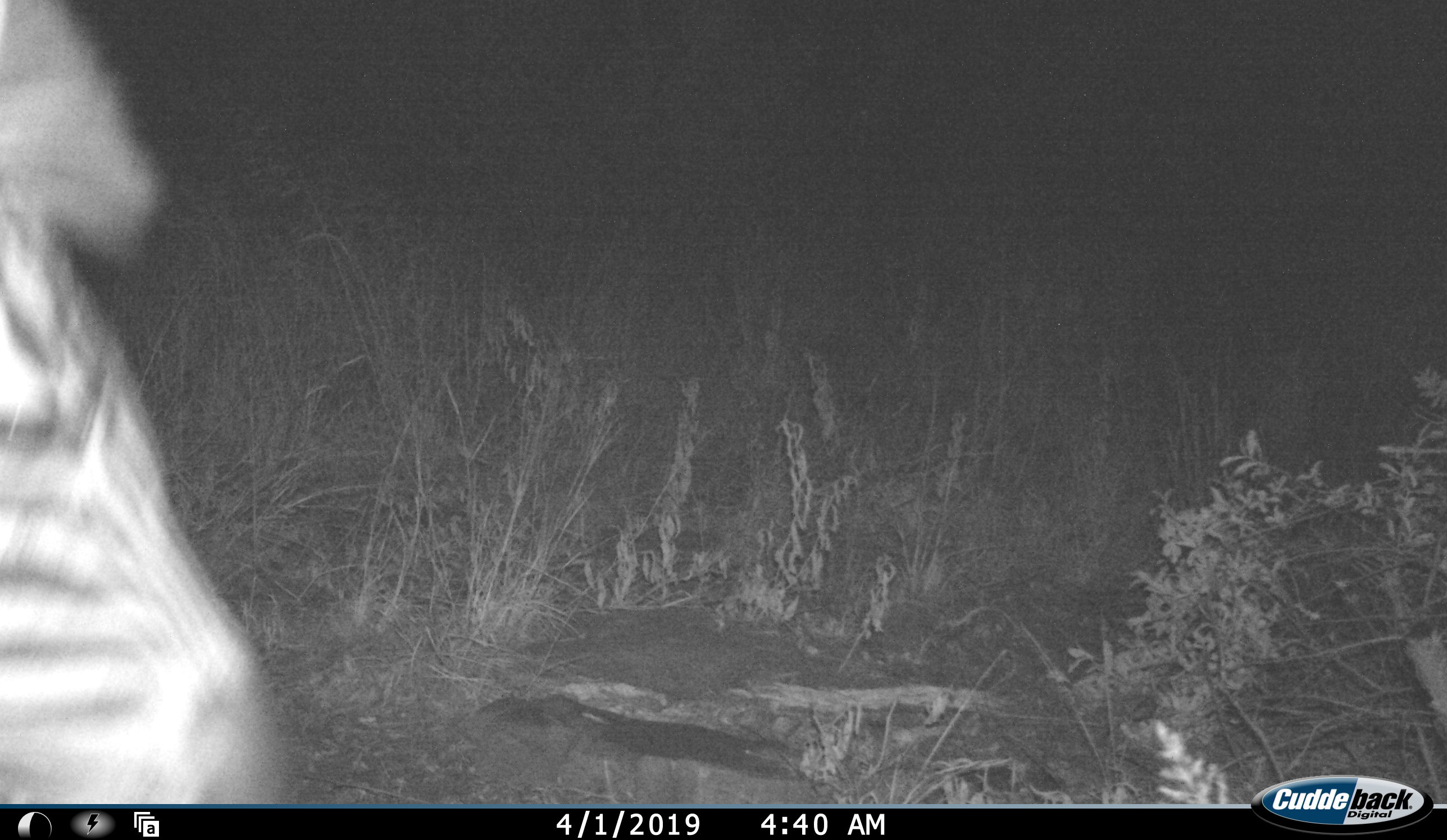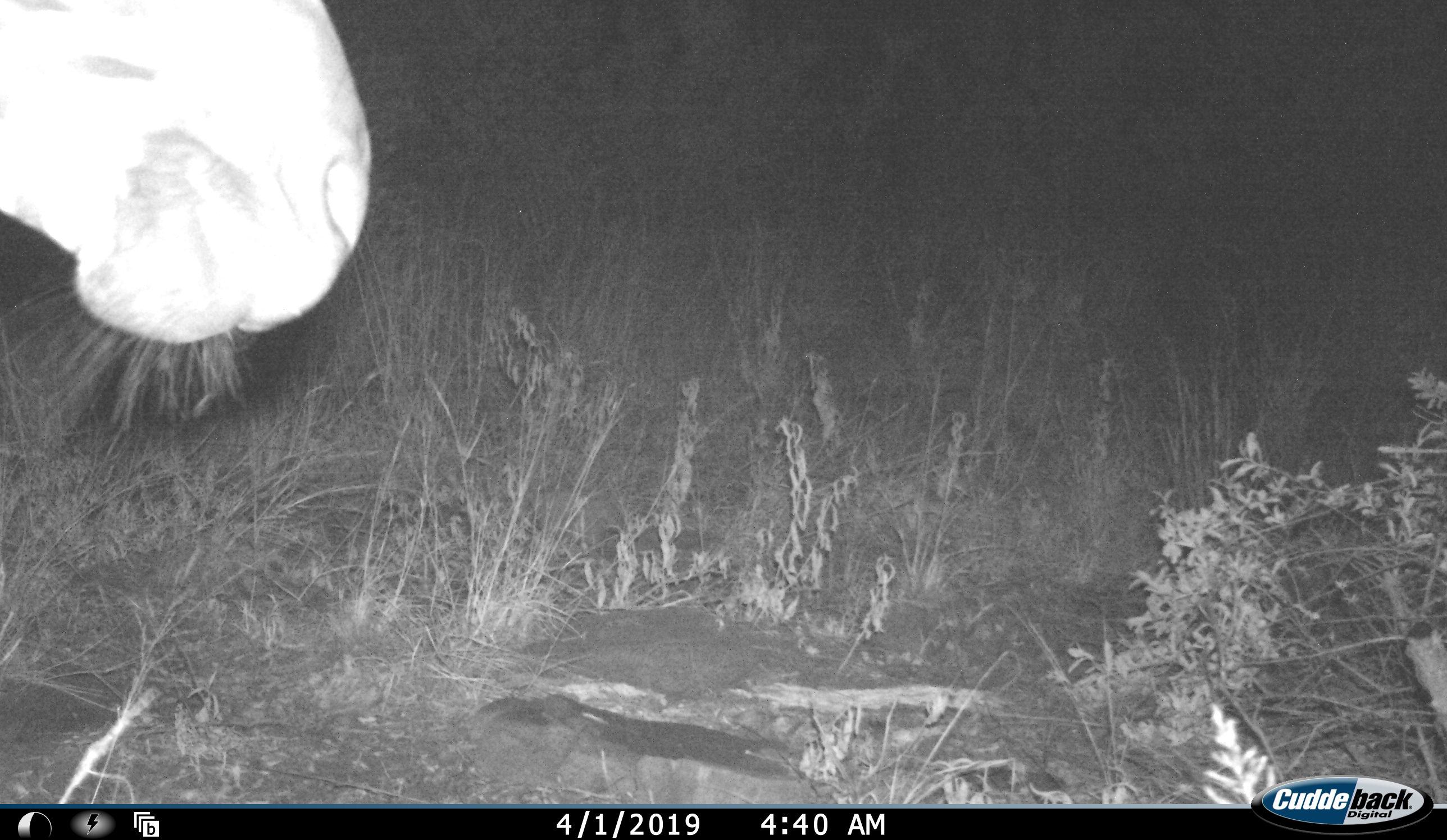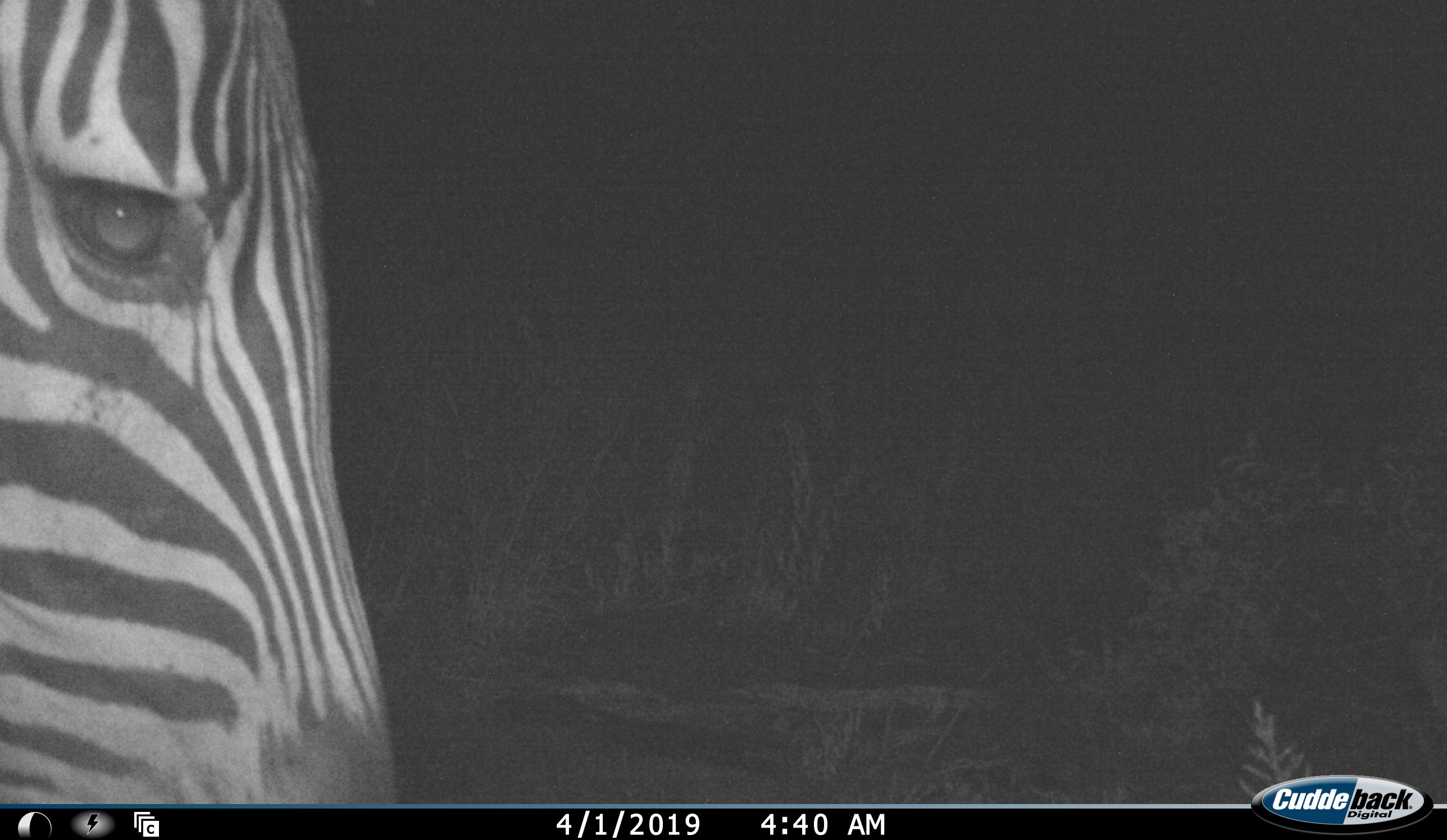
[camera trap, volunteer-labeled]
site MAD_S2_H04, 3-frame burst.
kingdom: Animalia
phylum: Chordata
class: Mammalia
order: Perissodactyla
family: Equidae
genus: Equus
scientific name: Equus quagga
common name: plains zebra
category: zebraplains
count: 1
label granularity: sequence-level